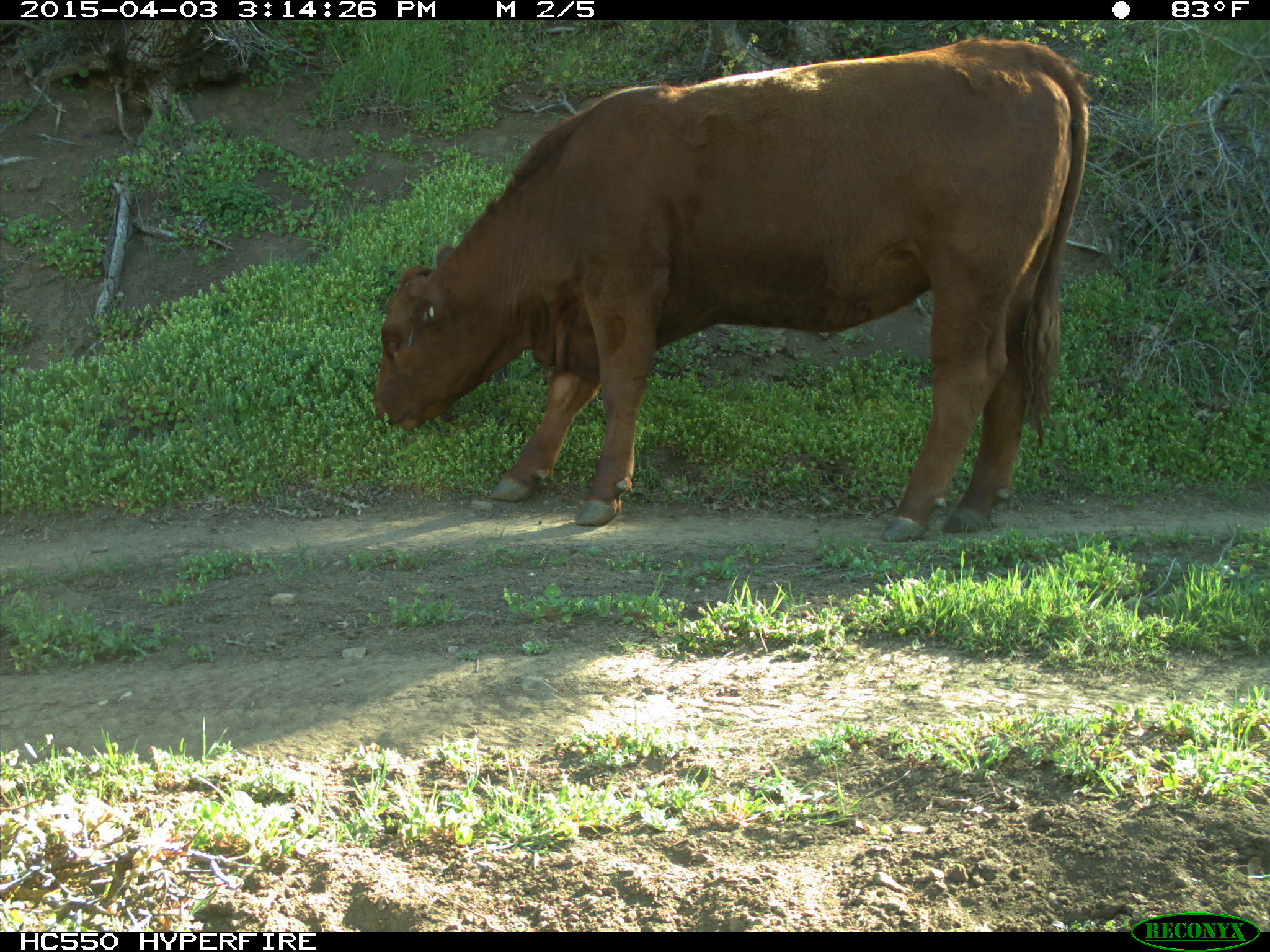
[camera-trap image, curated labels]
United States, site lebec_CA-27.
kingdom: Animalia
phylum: Chordata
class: Mammalia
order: Artiodactyla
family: Bovidae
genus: Bos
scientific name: Bos taurus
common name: domestic cow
Bos taurus (domestic cow).